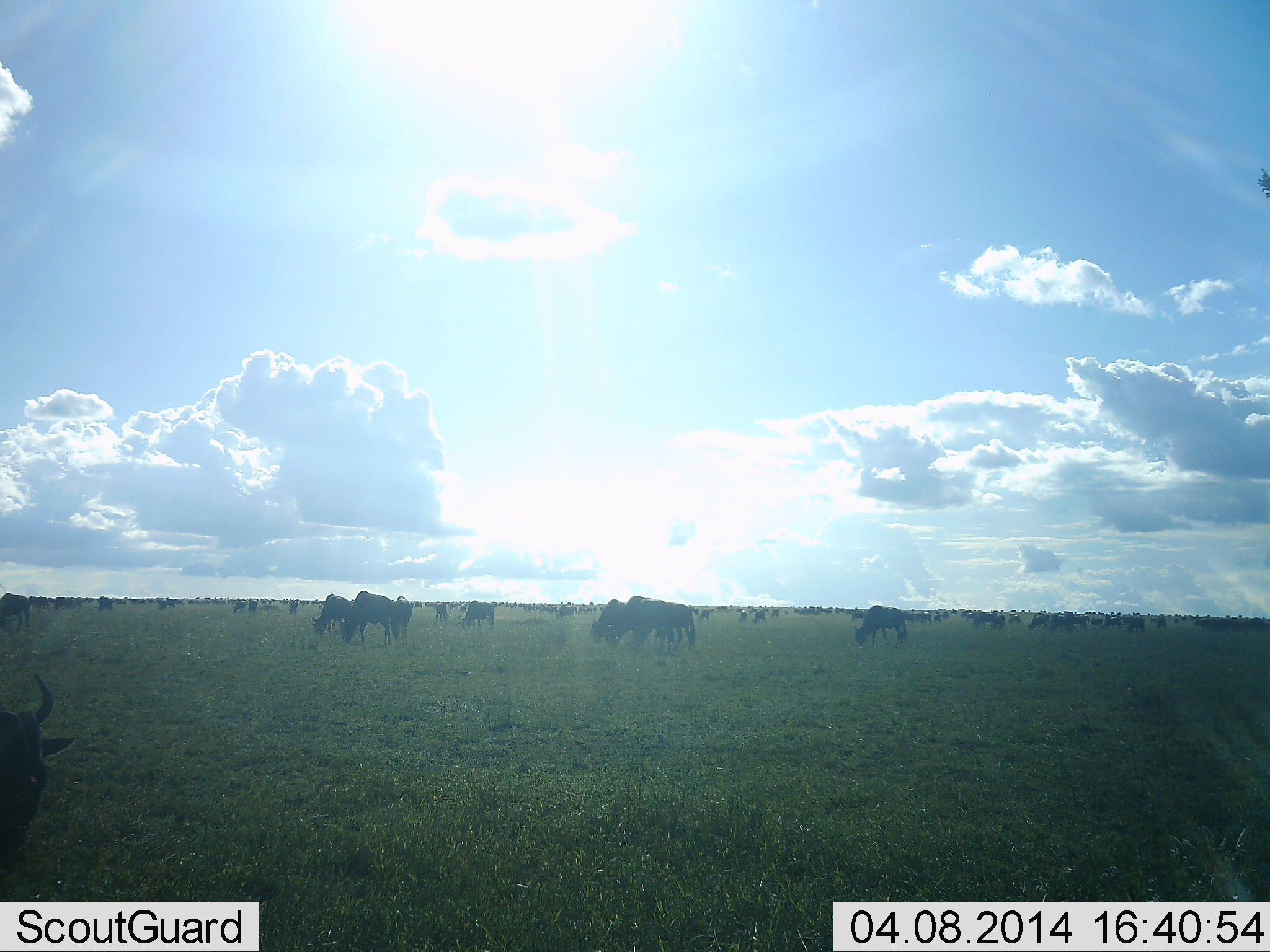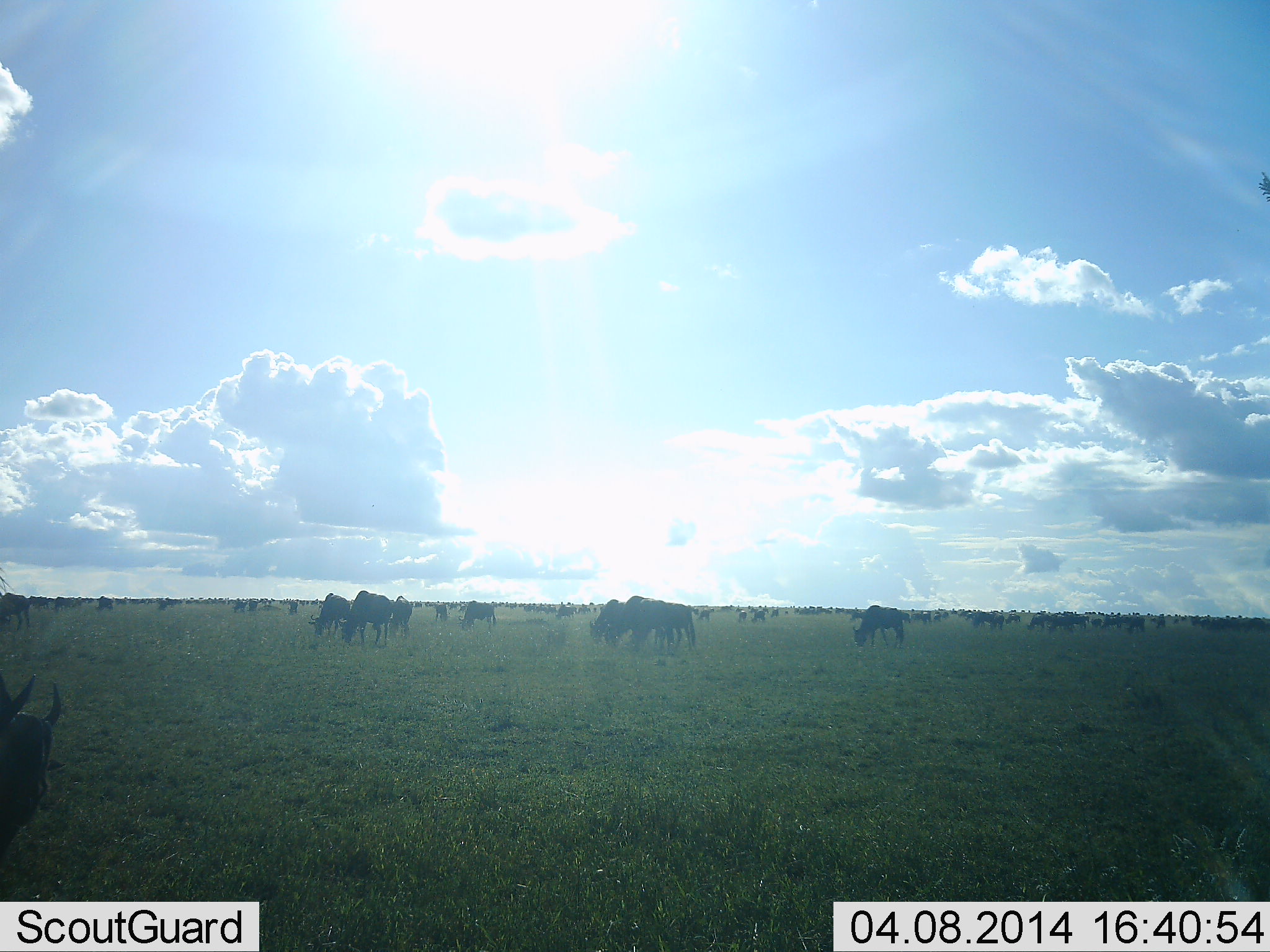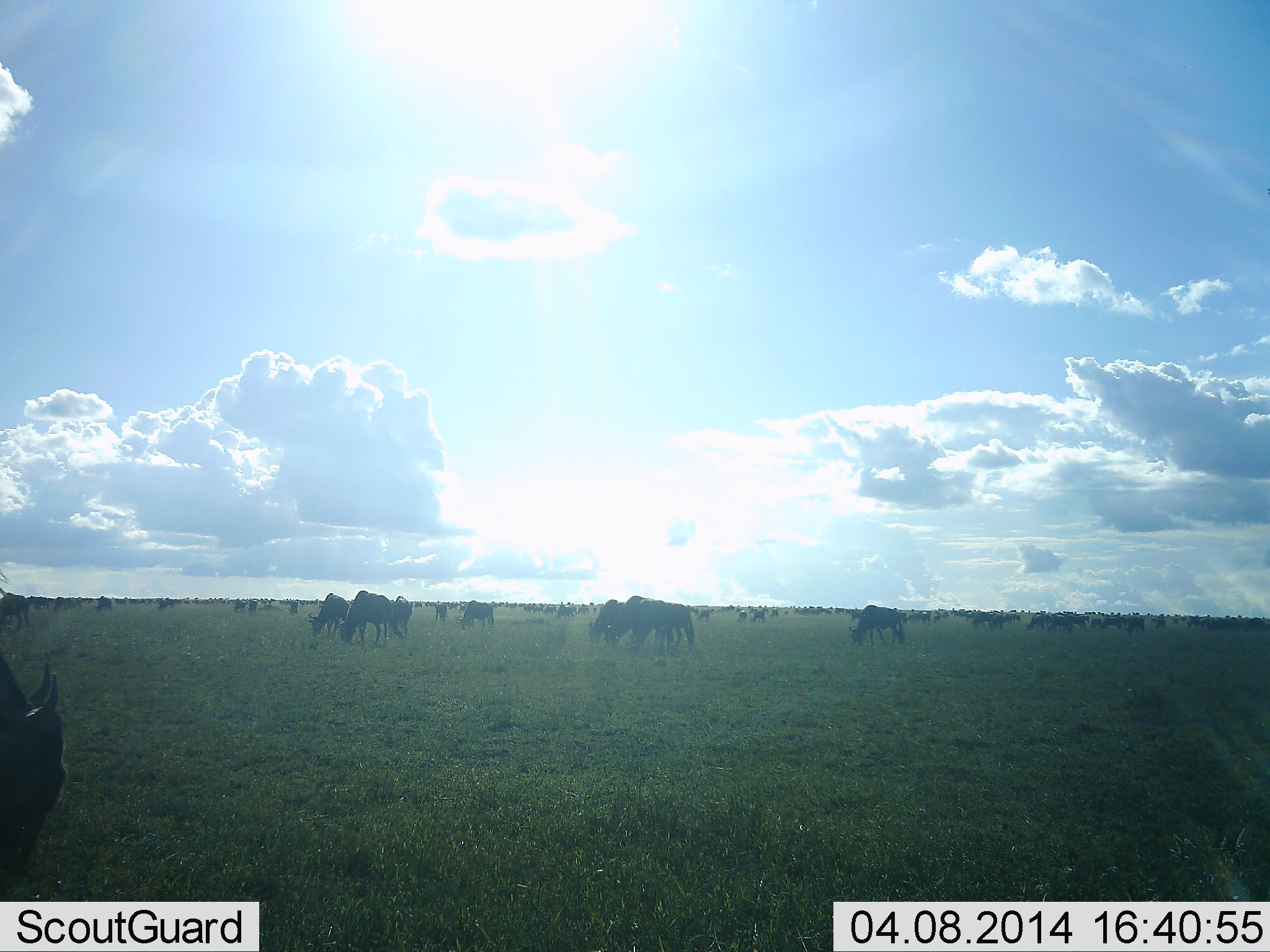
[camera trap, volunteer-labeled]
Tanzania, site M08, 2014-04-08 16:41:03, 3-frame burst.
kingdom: Animalia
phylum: Chordata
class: Mammalia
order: Artiodactyla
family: Bovidae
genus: Connochaetes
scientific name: Connochaetes taurinus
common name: blue wildebeest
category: wildebeest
Wildebeest (blue wildebeest) (Connochaetes taurinus), count 51+. Behavior (volunteer vote fractions): standing 20%, resting 0%, moving 10%, interacting 0%. Young present (vote fraction): 0%. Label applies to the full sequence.